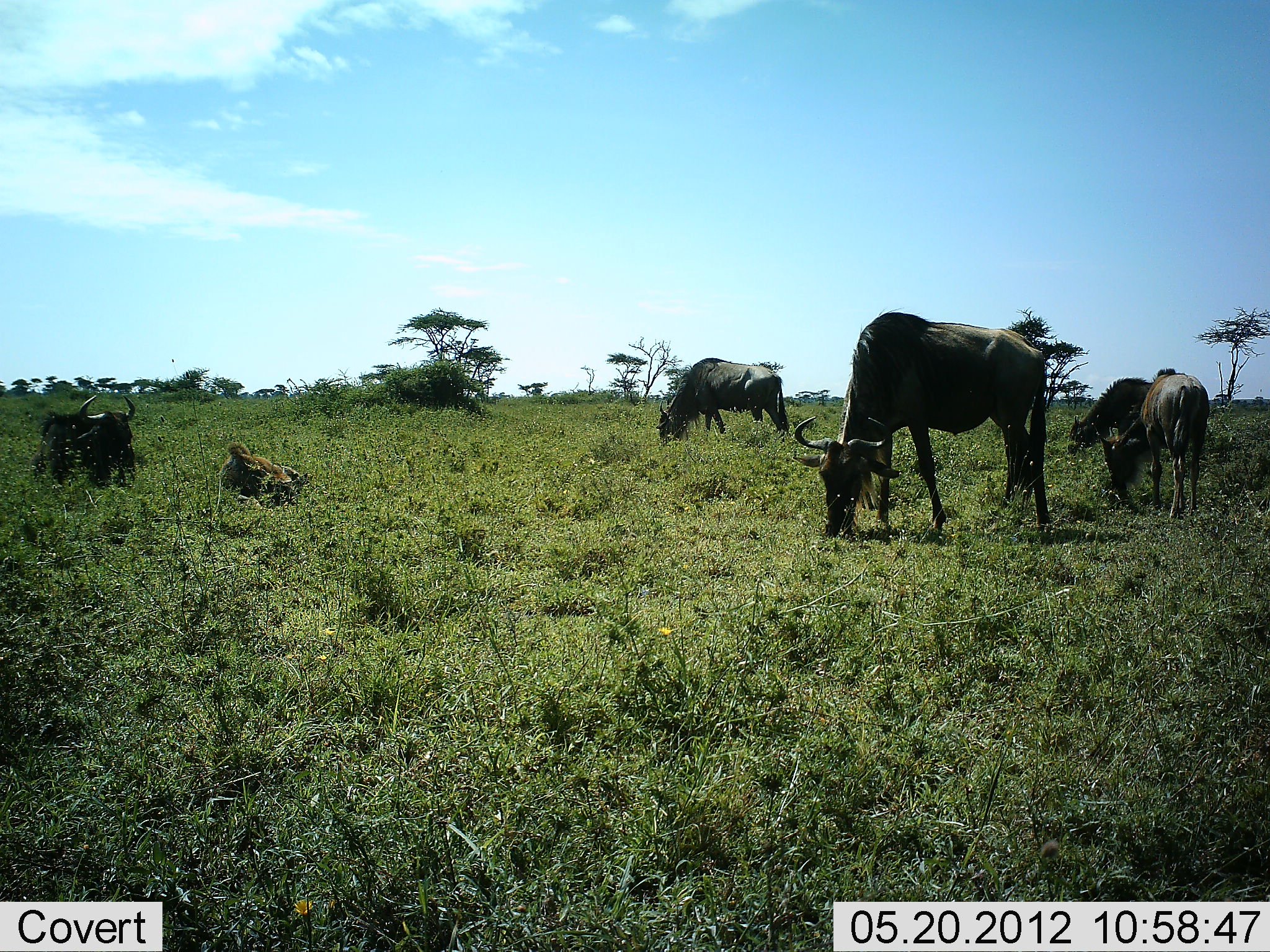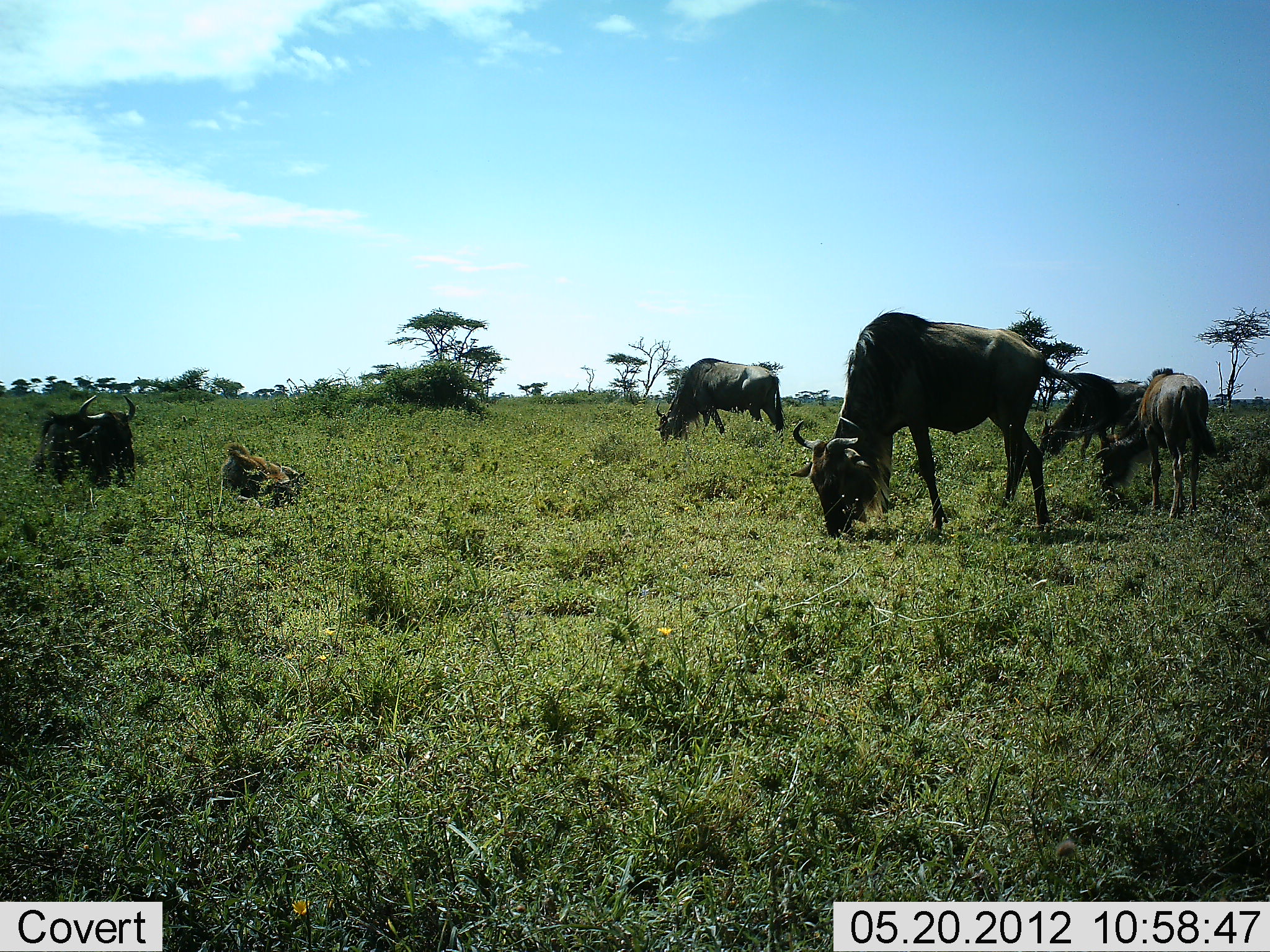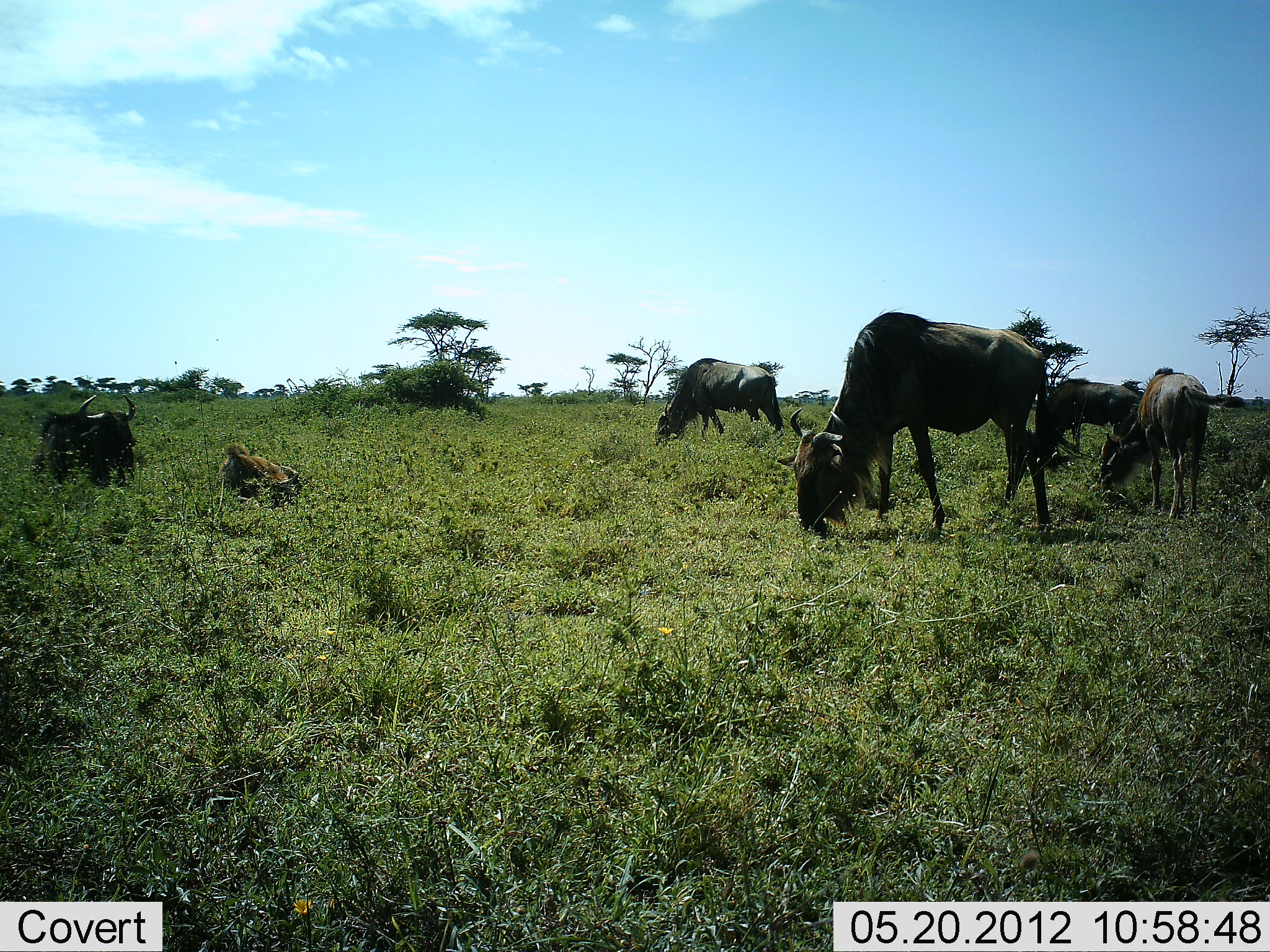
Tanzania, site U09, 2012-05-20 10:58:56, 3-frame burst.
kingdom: Animalia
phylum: Chordata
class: Mammalia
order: Artiodactyla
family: Bovidae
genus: Connochaetes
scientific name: Connochaetes taurinus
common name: blue wildebeest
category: wildebeest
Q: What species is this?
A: Wildebeest (blue wildebeest) (Connochaetes taurinus).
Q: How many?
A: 6.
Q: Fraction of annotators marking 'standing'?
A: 30%.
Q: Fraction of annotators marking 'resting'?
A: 90%.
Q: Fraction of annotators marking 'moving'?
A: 0%.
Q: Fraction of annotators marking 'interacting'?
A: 0%.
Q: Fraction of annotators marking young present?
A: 40%.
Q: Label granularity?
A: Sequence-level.